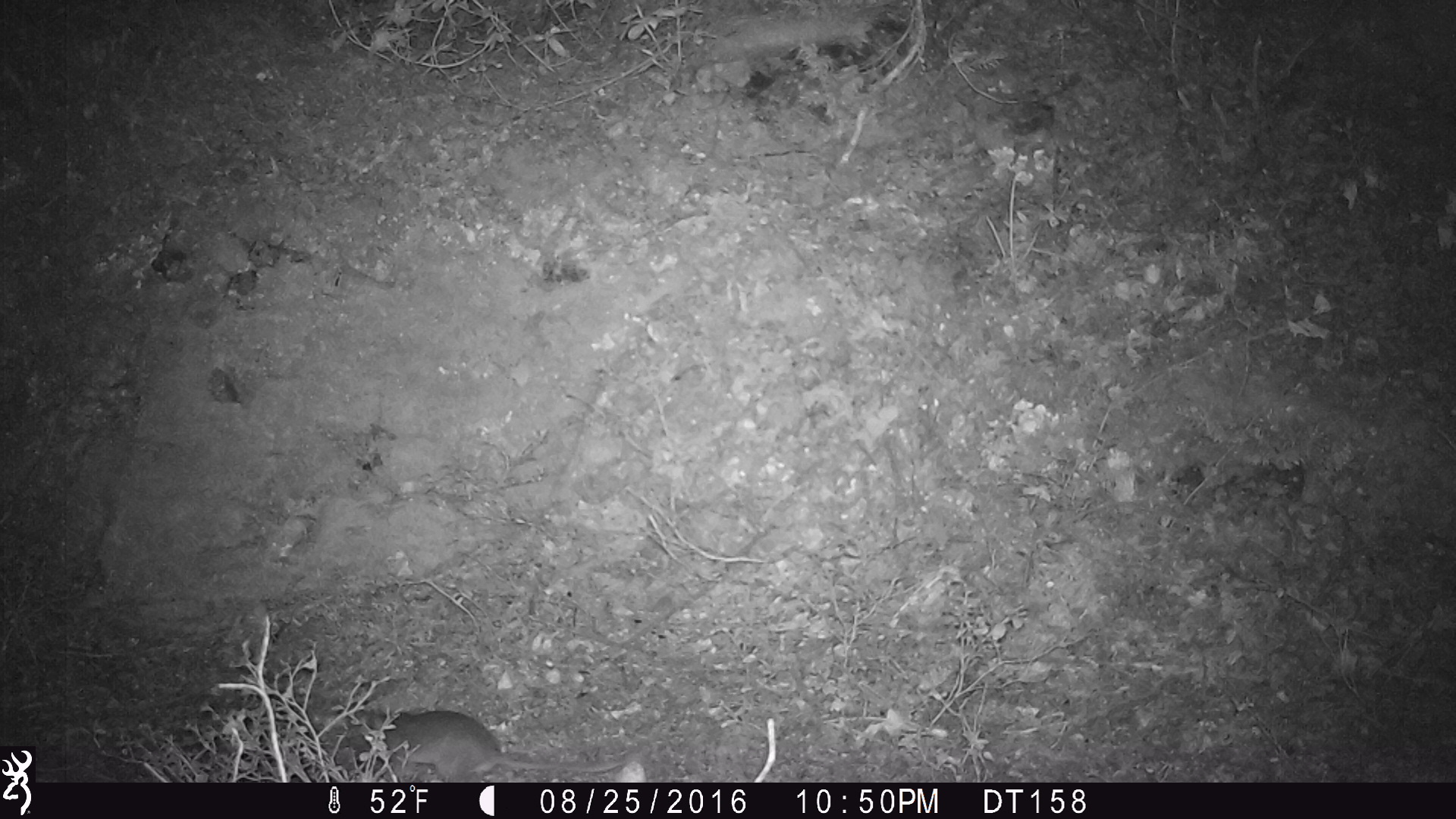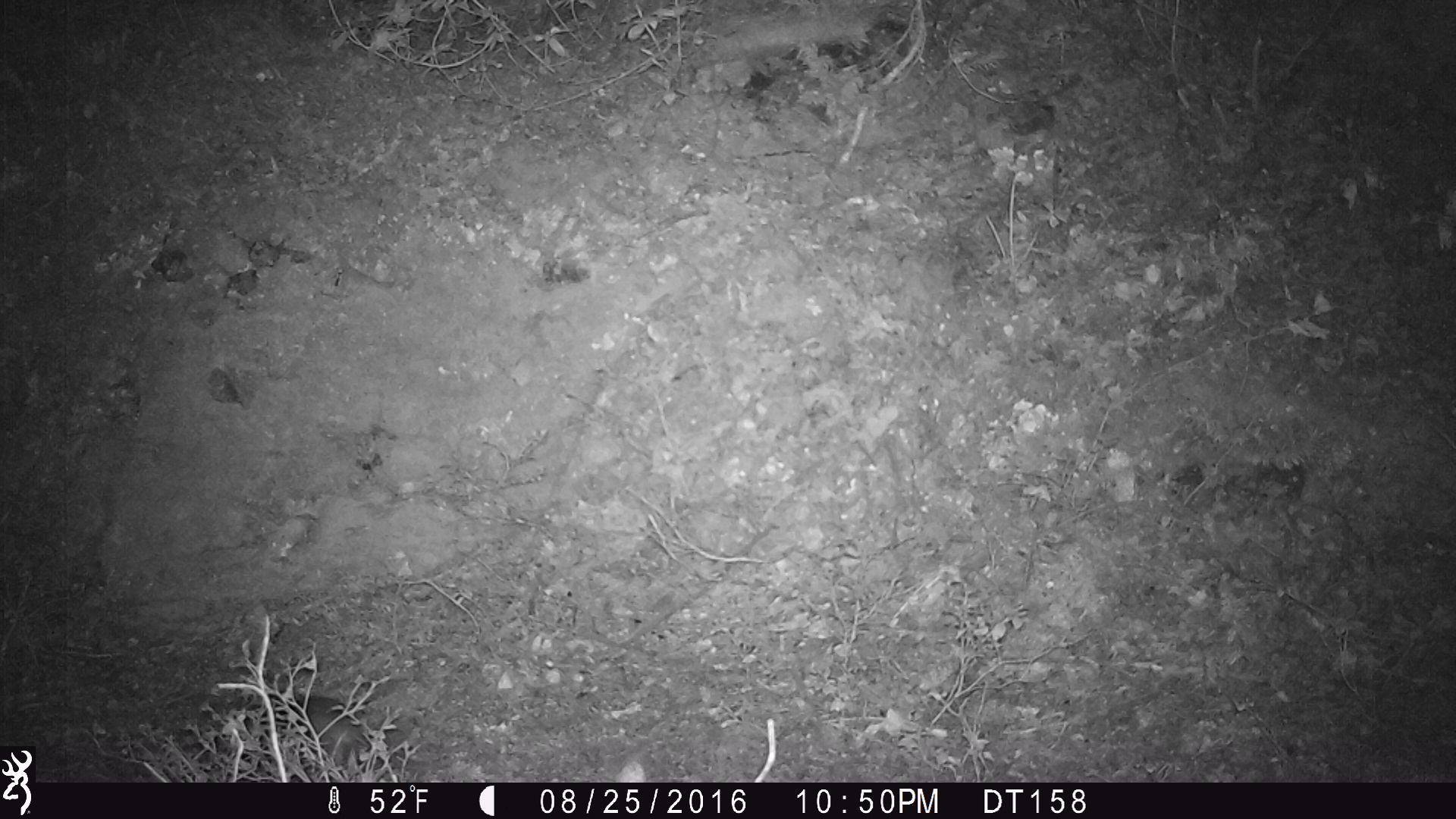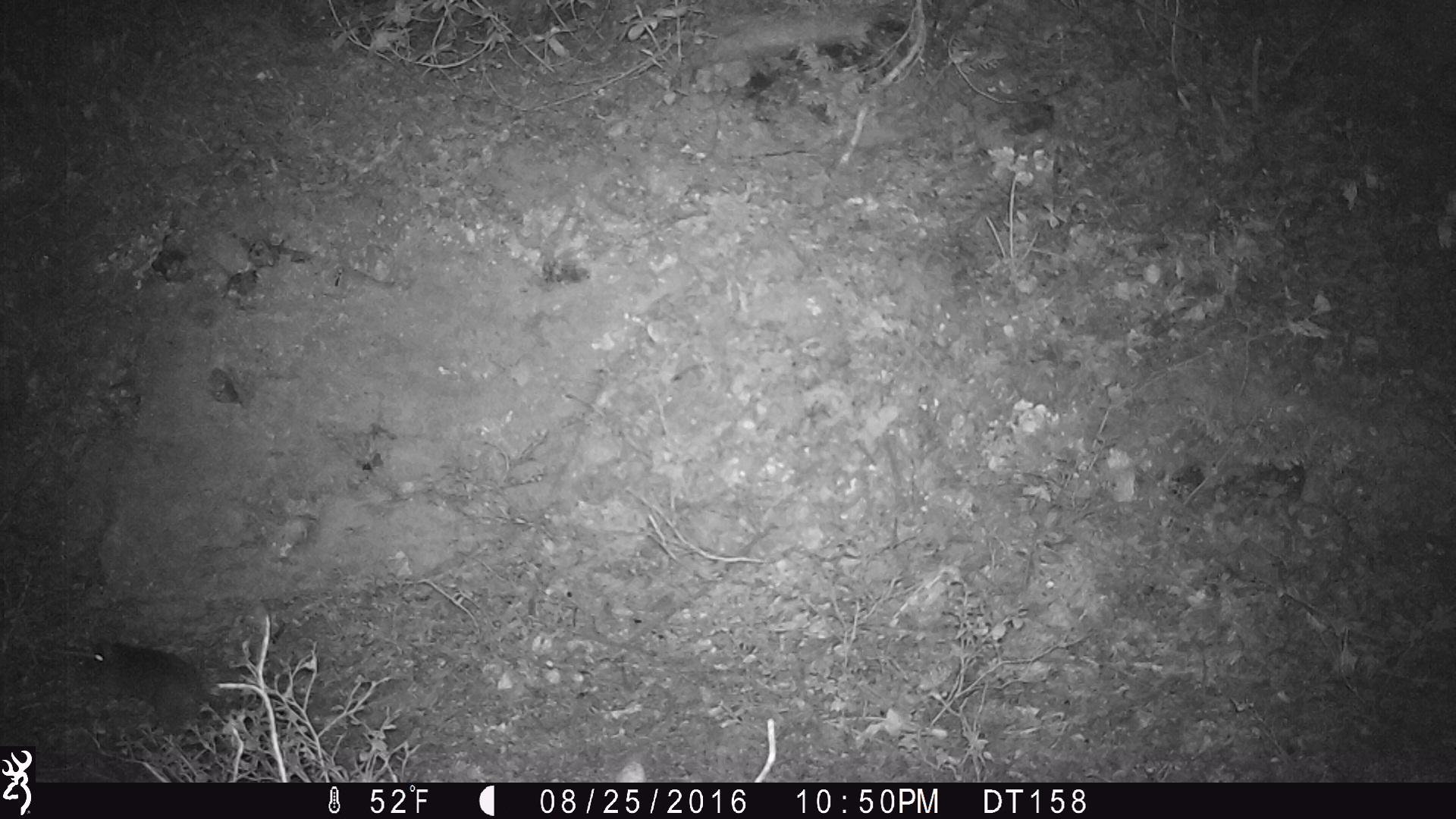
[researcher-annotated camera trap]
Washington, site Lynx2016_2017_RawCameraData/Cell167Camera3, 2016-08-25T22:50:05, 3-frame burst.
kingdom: Animalia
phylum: Chordata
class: Mammalia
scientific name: Mammalia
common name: small mammal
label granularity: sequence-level